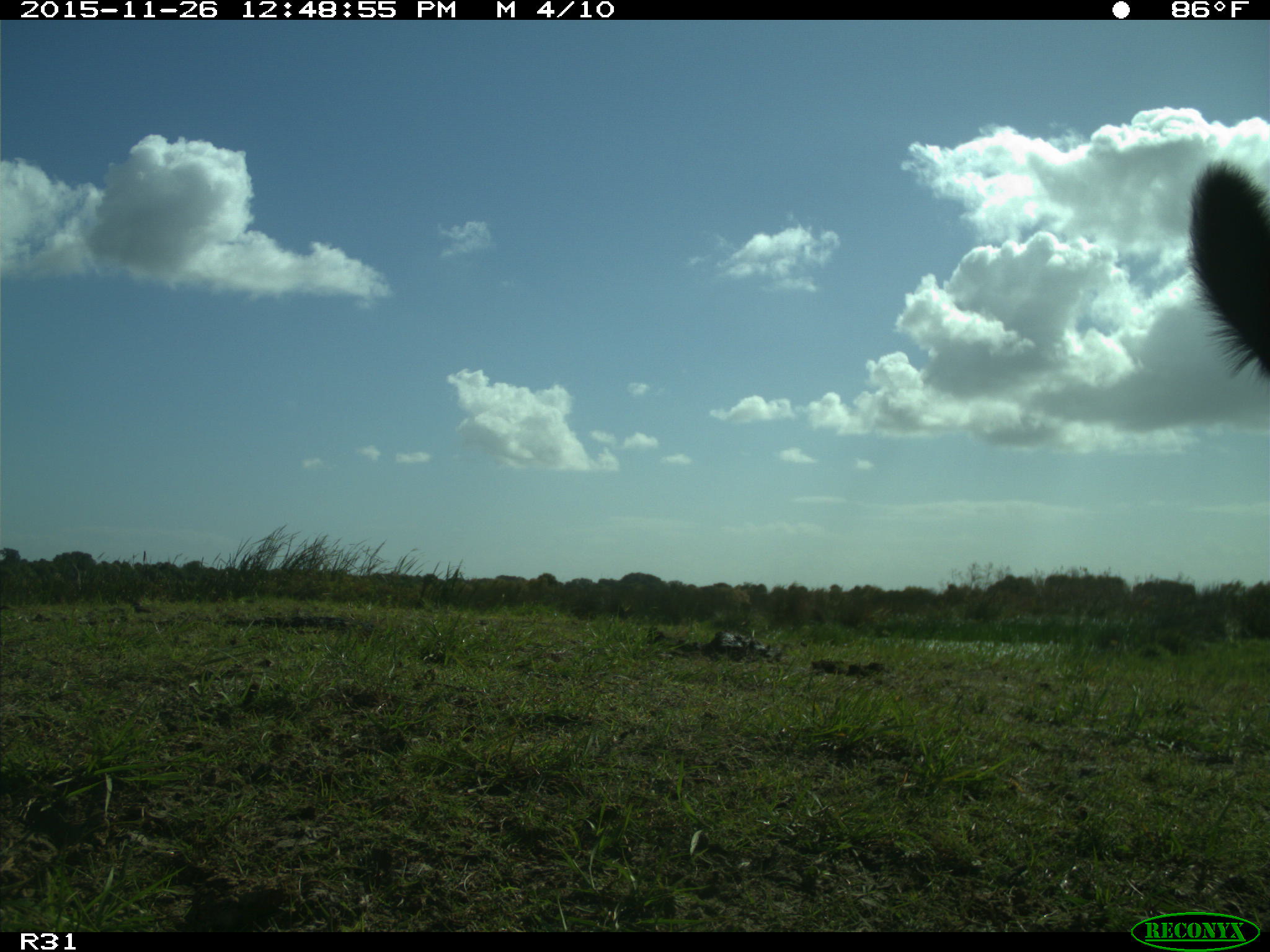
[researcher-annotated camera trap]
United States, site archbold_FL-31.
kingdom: Animalia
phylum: Chordata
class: Mammalia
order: Artiodactyla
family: Bovidae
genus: Bos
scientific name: Bos taurus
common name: domestic cow